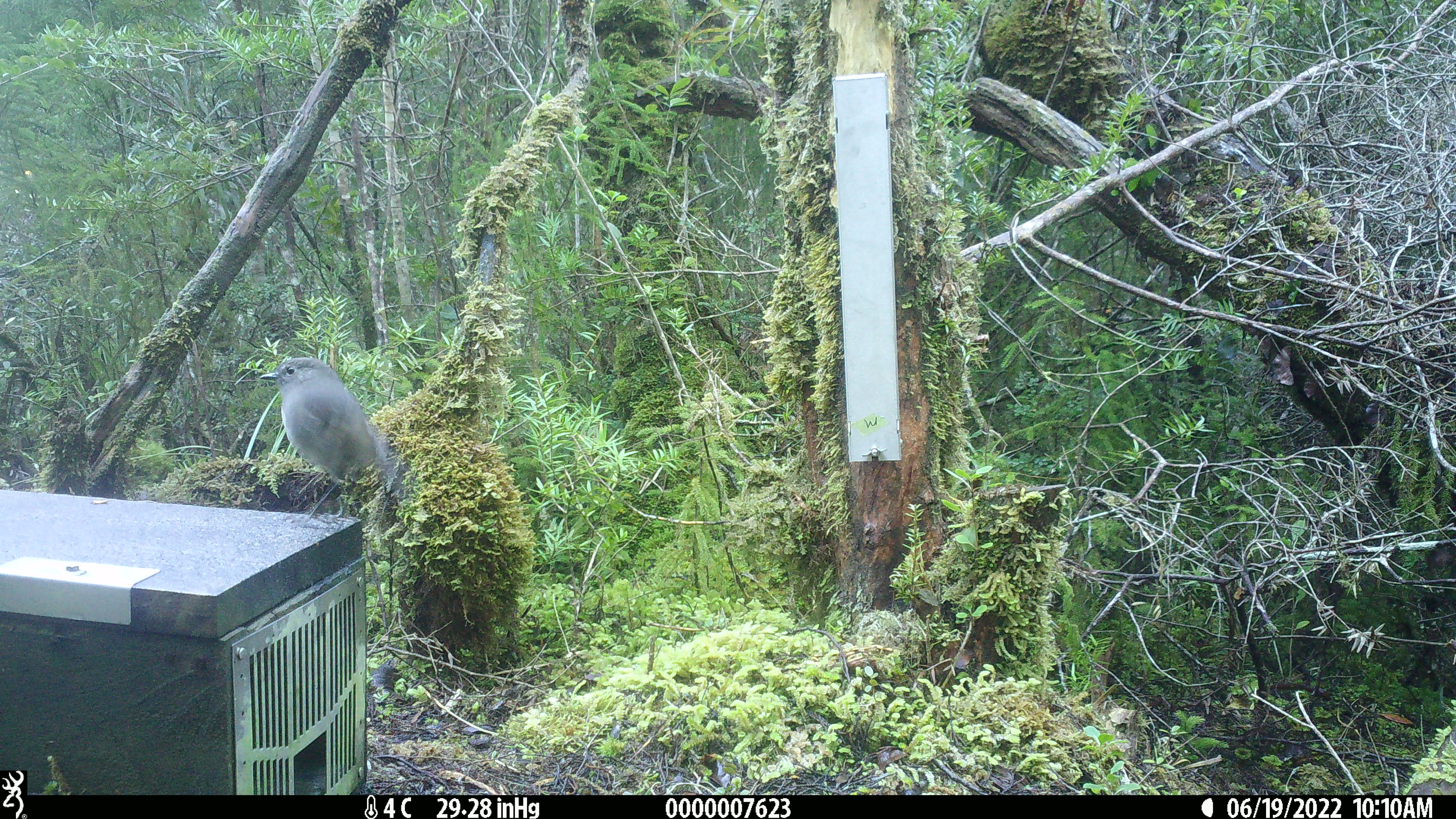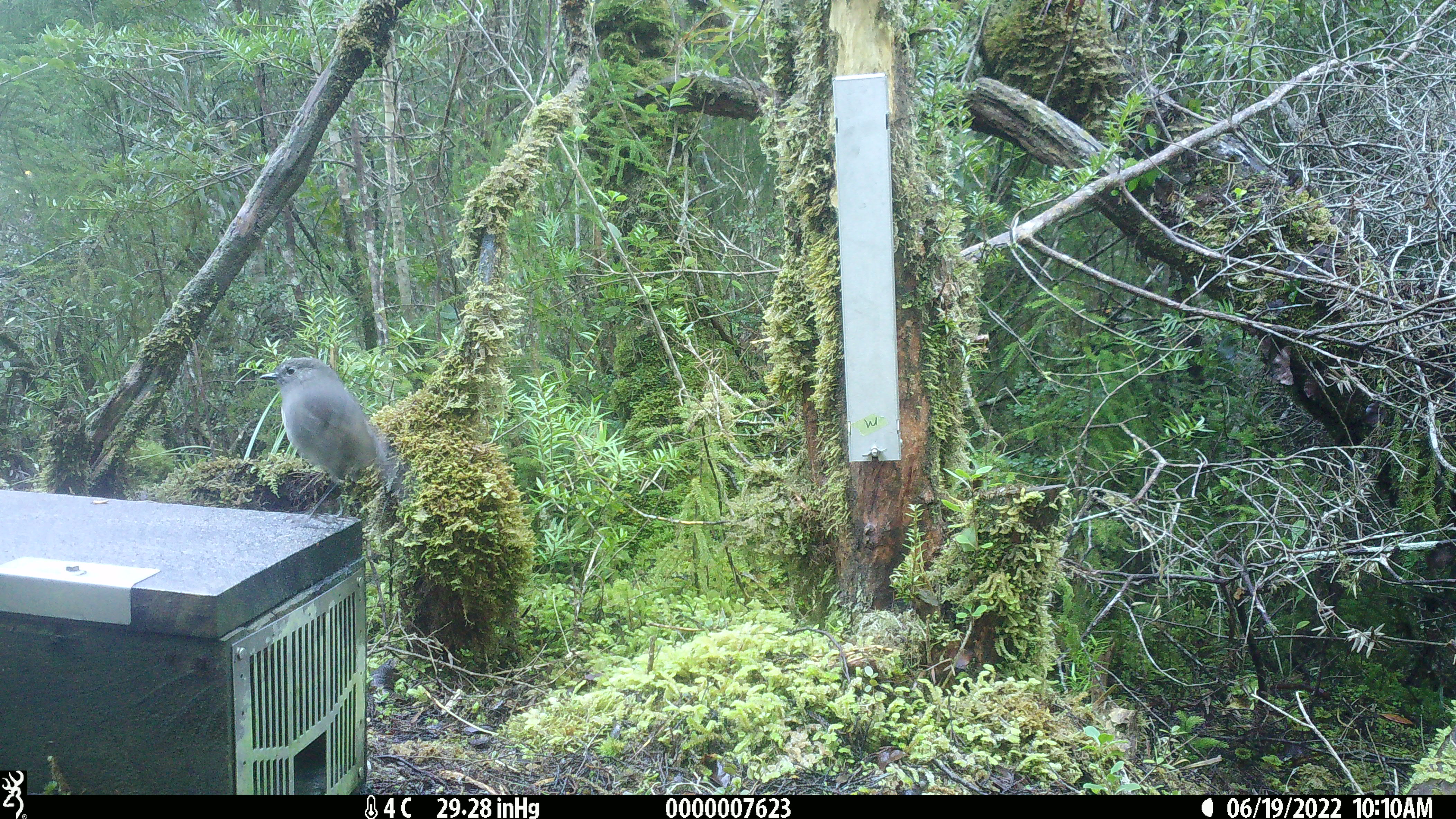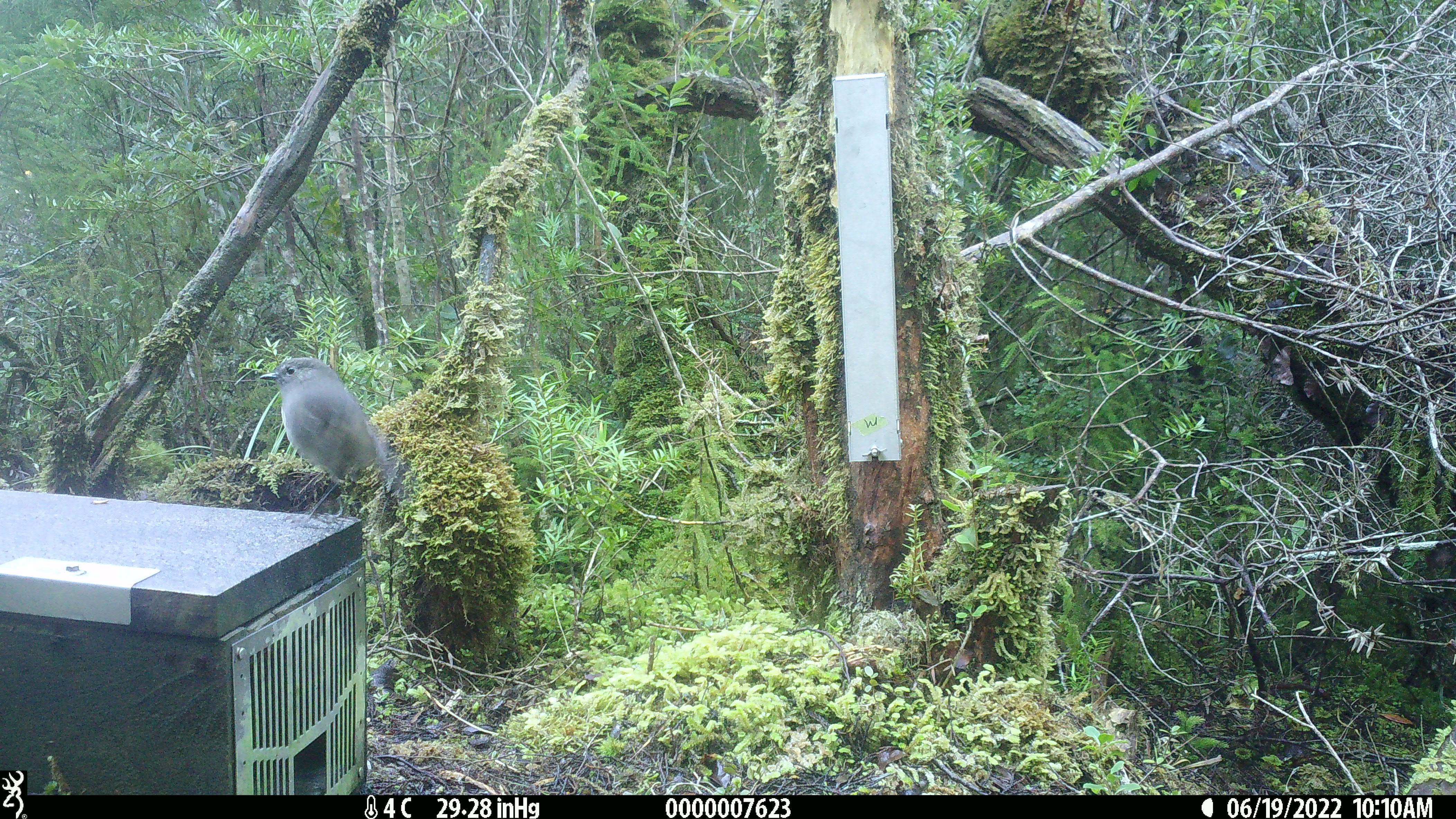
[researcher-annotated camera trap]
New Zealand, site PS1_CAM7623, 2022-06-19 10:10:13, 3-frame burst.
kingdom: Animalia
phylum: Chordata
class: Aves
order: Passeriformes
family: Petroicidae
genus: Petroica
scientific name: Petroica australis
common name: new zealand robin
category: robin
Robin (new zealand robin) (Petroica australis).